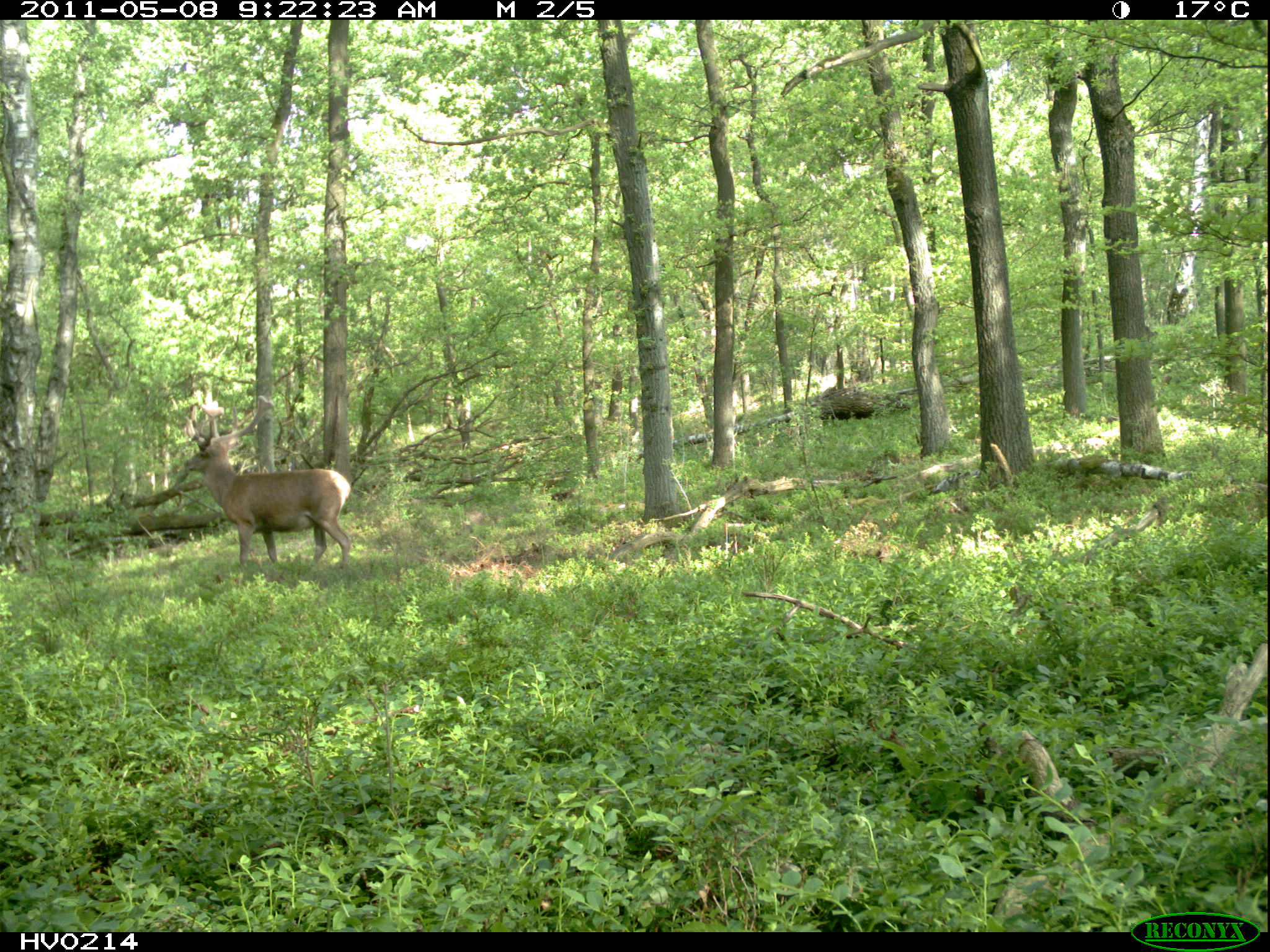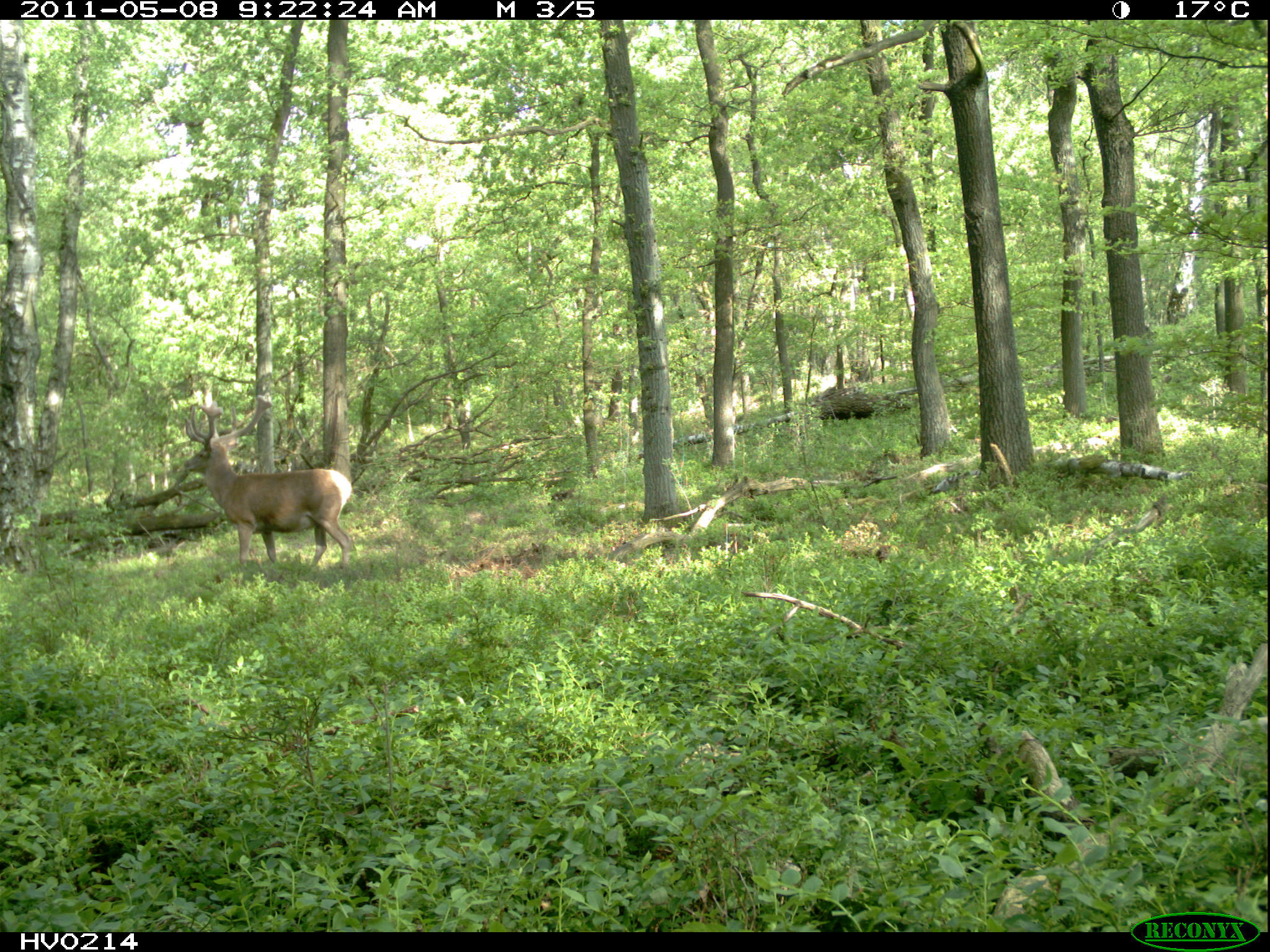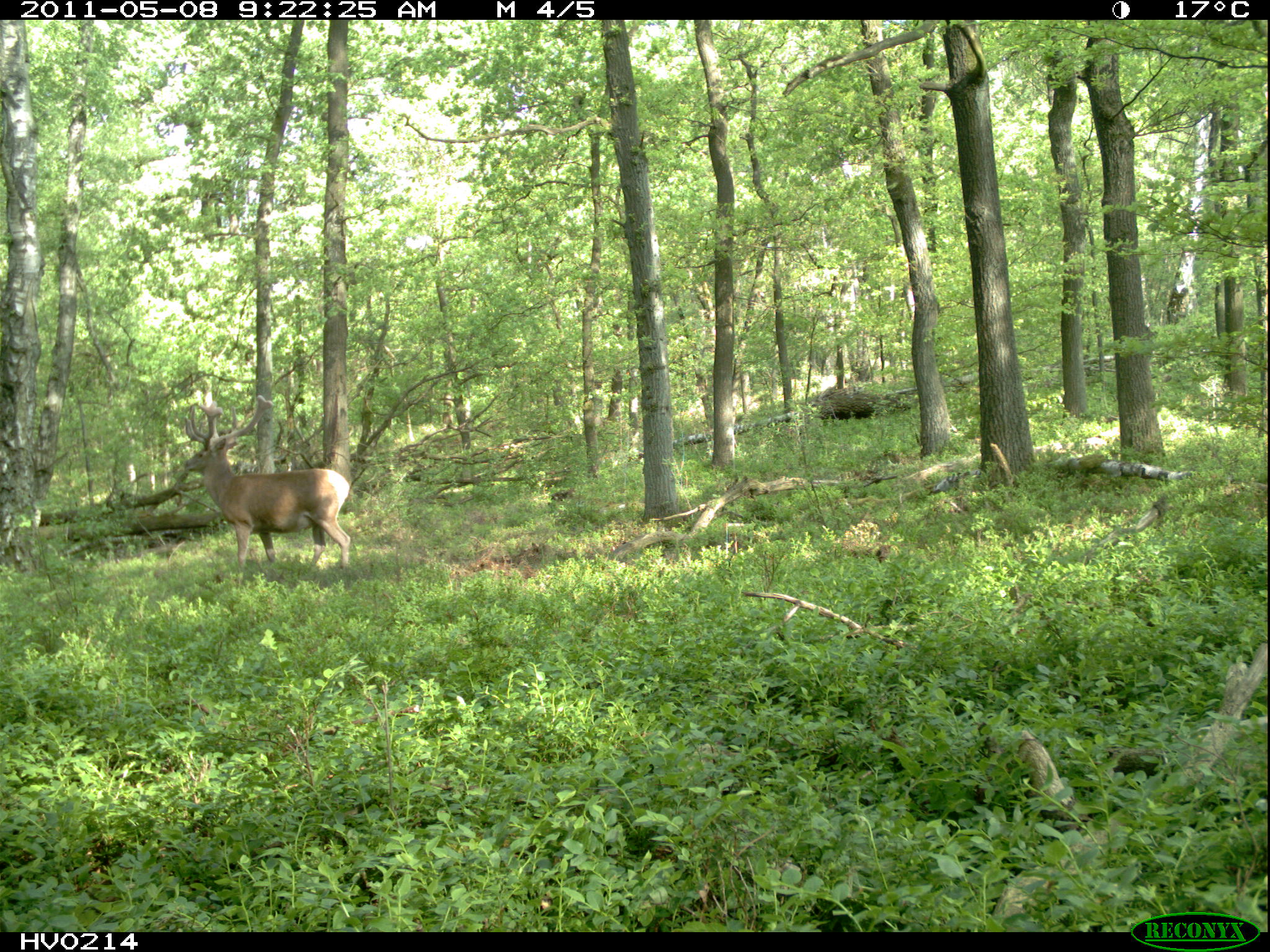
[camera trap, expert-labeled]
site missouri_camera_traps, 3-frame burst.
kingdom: Animalia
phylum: Chordata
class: Mammalia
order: Artiodactyla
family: Cervidae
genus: Cervus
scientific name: Cervus elaphus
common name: red deer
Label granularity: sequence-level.